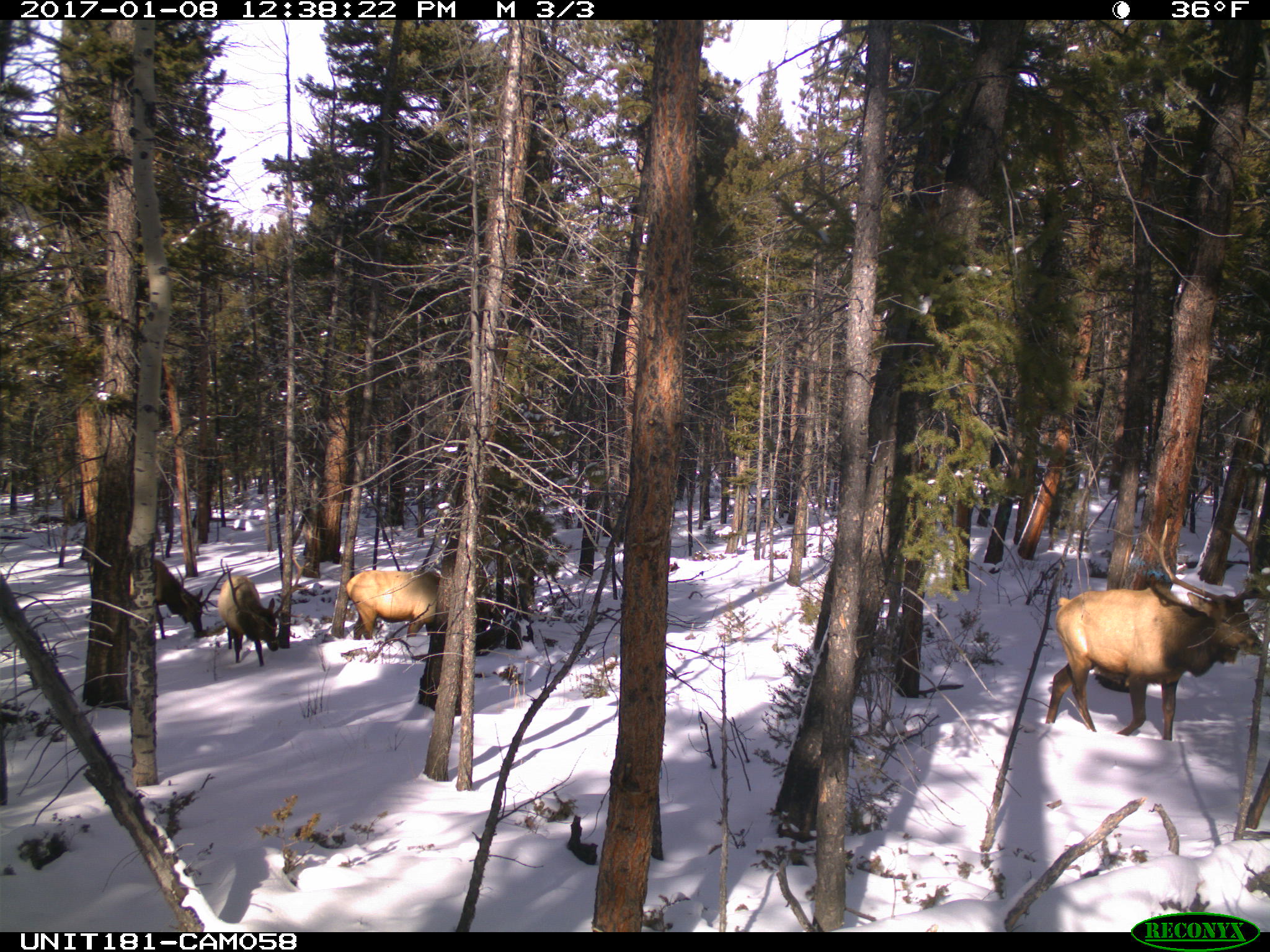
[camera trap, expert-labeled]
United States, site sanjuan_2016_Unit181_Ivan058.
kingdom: Animalia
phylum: Chordata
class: Mammalia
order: Artiodactyla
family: Cervidae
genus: Cervus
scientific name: Cervus elaphus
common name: red deer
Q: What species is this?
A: Cervus elaphus (red deer).